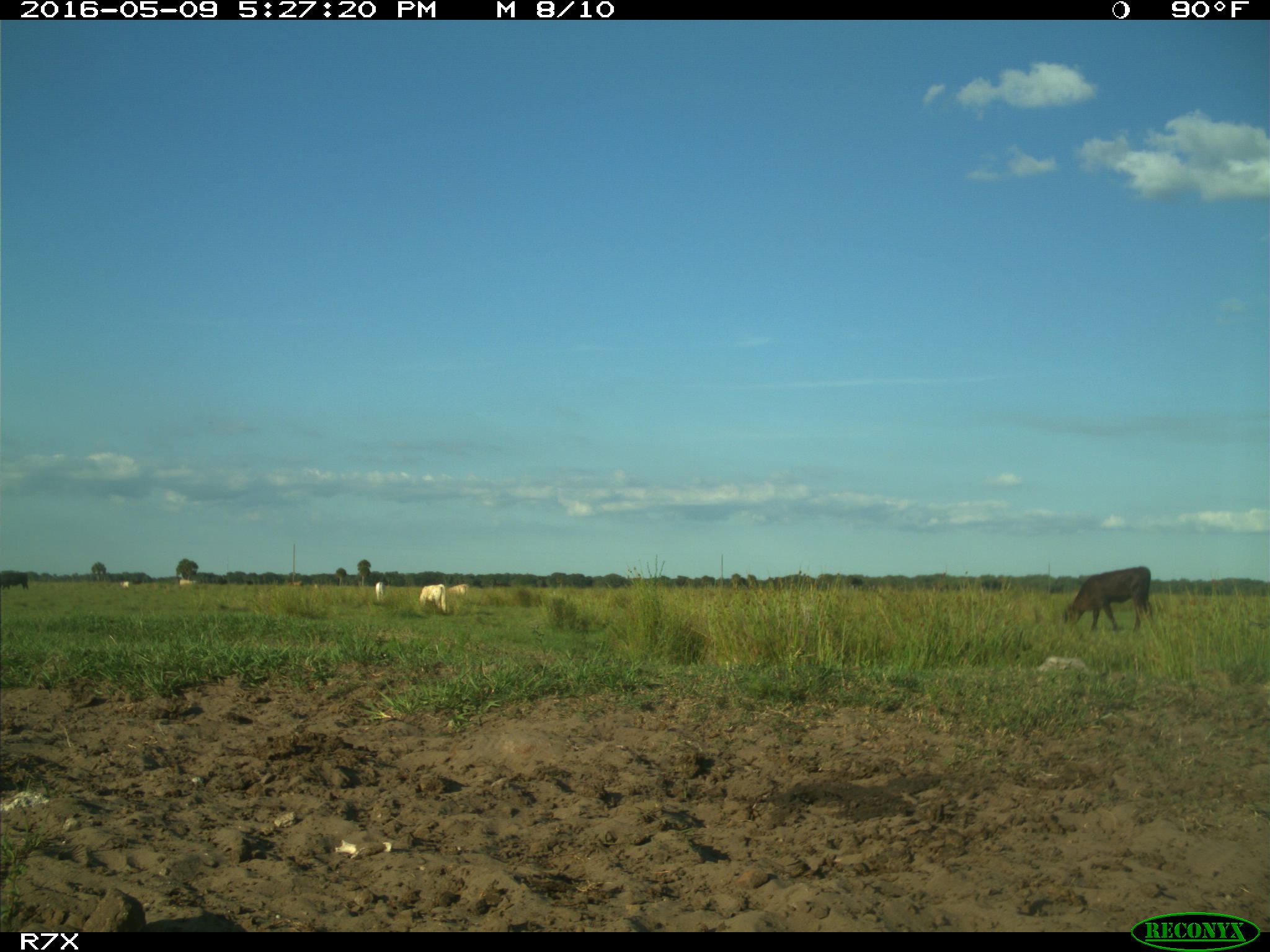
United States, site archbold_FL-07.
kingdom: Animalia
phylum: Chordata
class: Mammalia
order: Artiodactyla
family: Bovidae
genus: Bos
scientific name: Bos taurus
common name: domestic cow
Bos taurus (domestic cow).